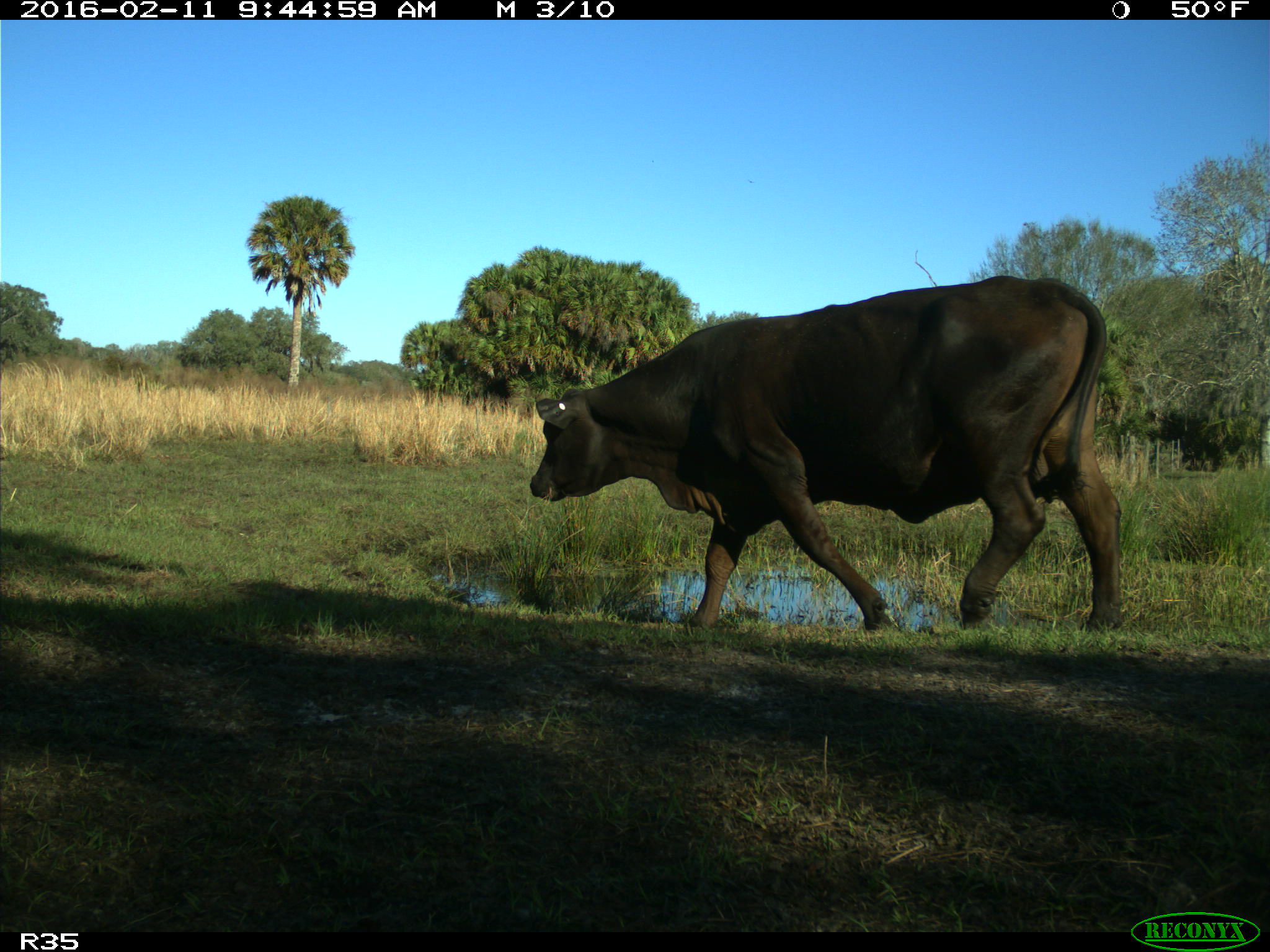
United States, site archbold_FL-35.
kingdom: Animalia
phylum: Chordata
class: Mammalia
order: Artiodactyla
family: Bovidae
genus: Bos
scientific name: Bos taurus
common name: domestic cow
Bos taurus (domestic cow).